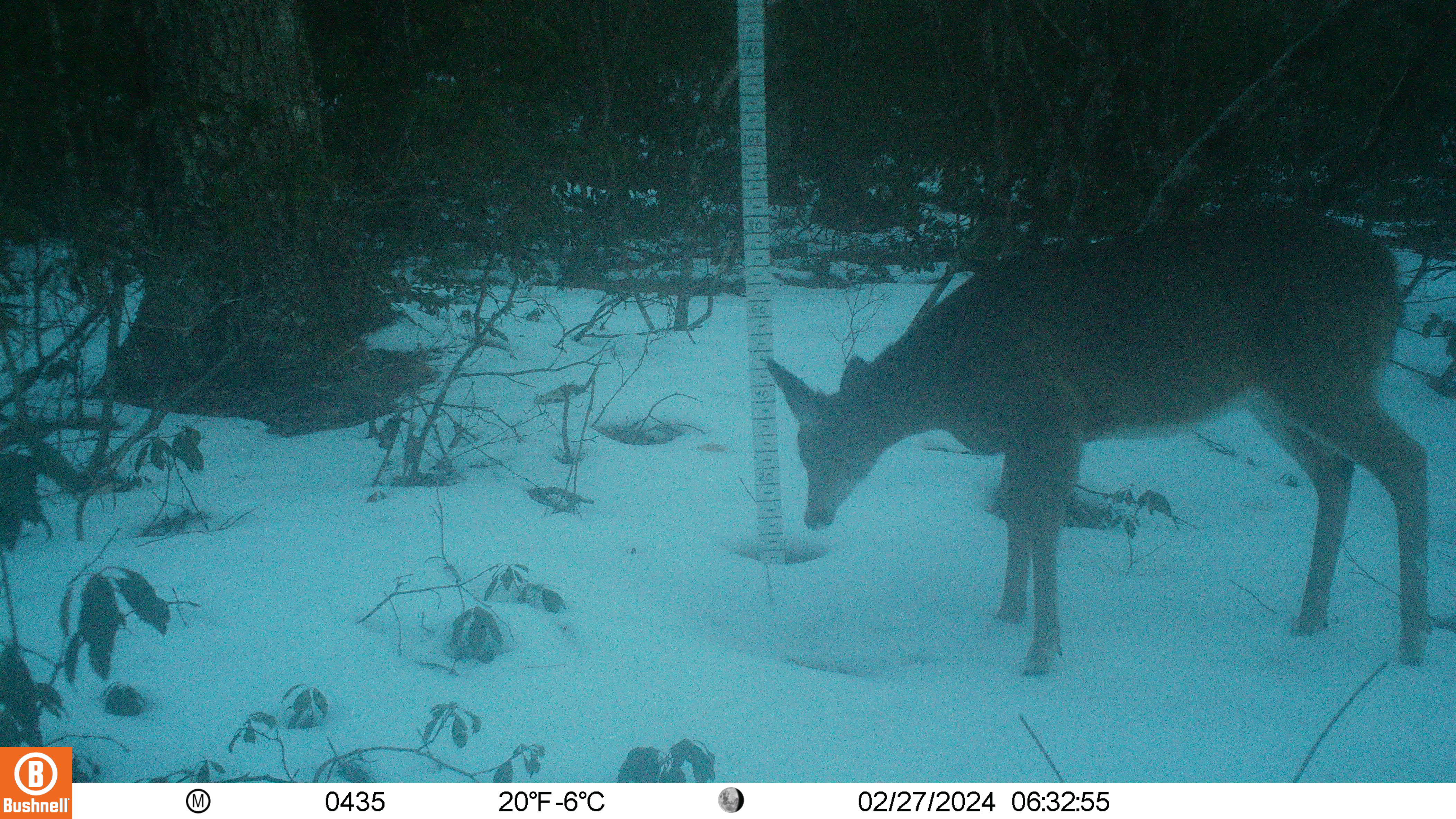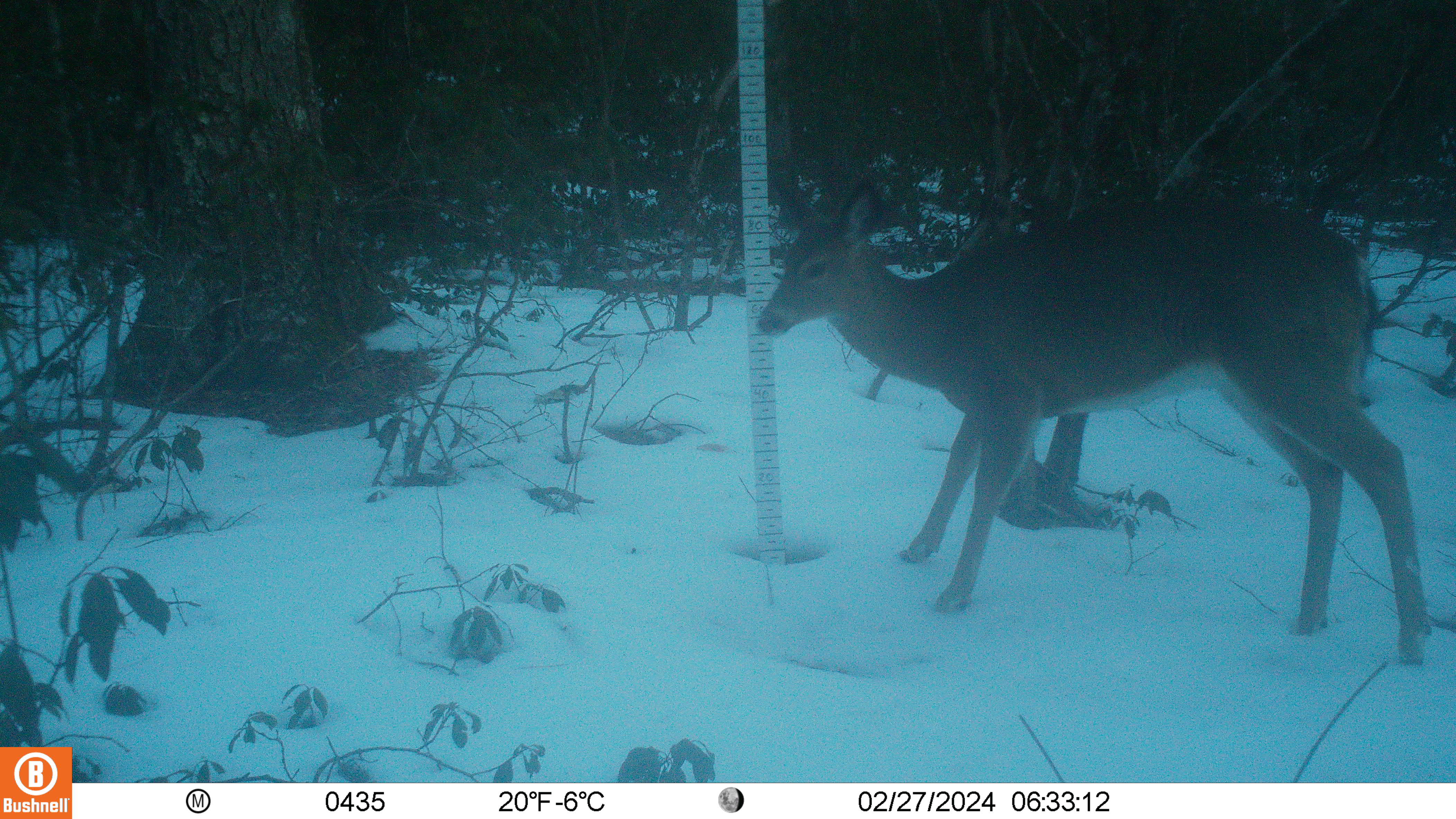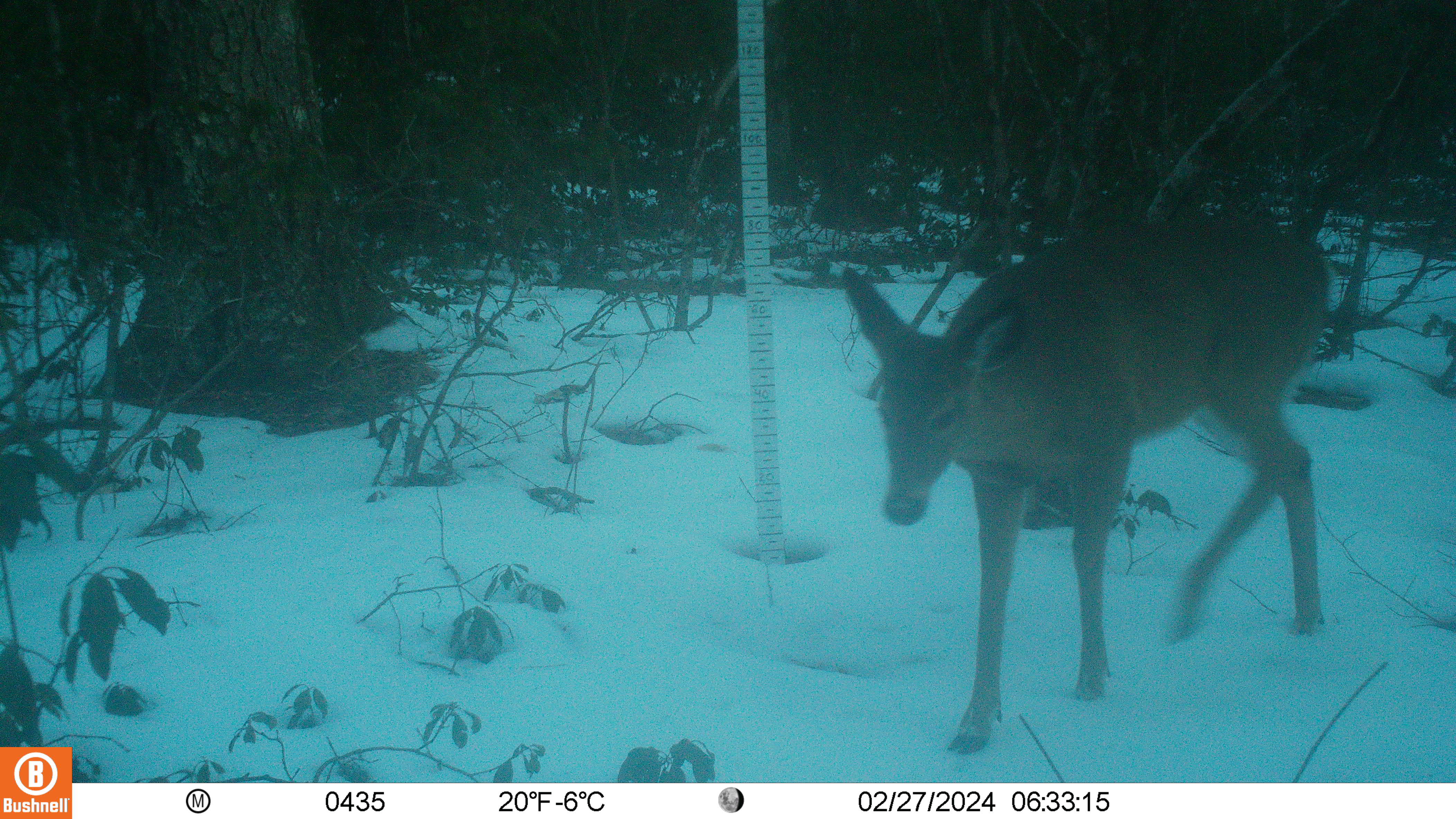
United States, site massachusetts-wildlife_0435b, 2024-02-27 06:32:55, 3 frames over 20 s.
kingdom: Animalia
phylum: Chordata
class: Mammalia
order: Artiodactyla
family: Cervidae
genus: Odocoileus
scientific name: Odocoileus virginianus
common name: white-tailed deer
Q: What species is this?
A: White-tailed deer (Odocoileus virginianus).